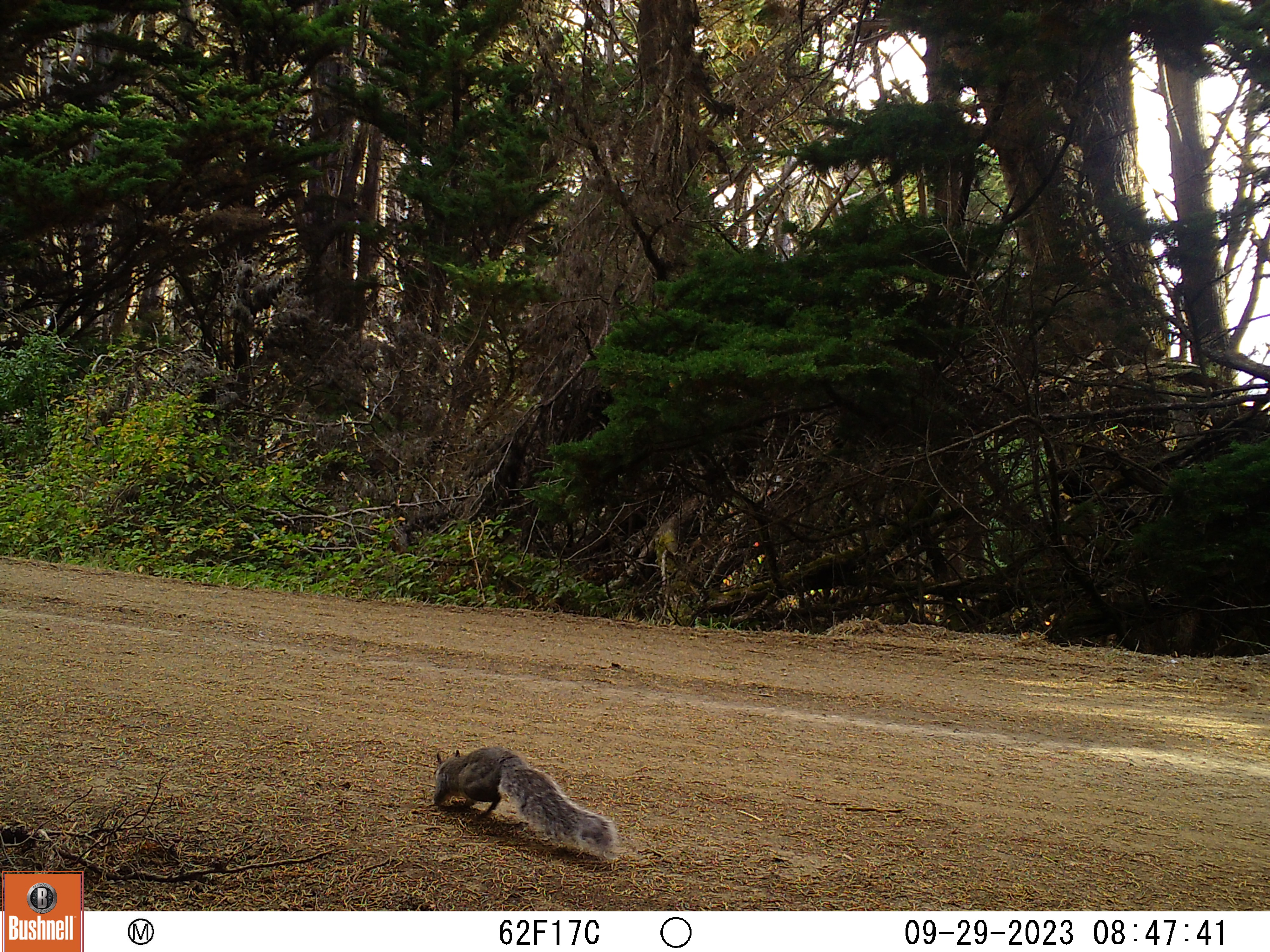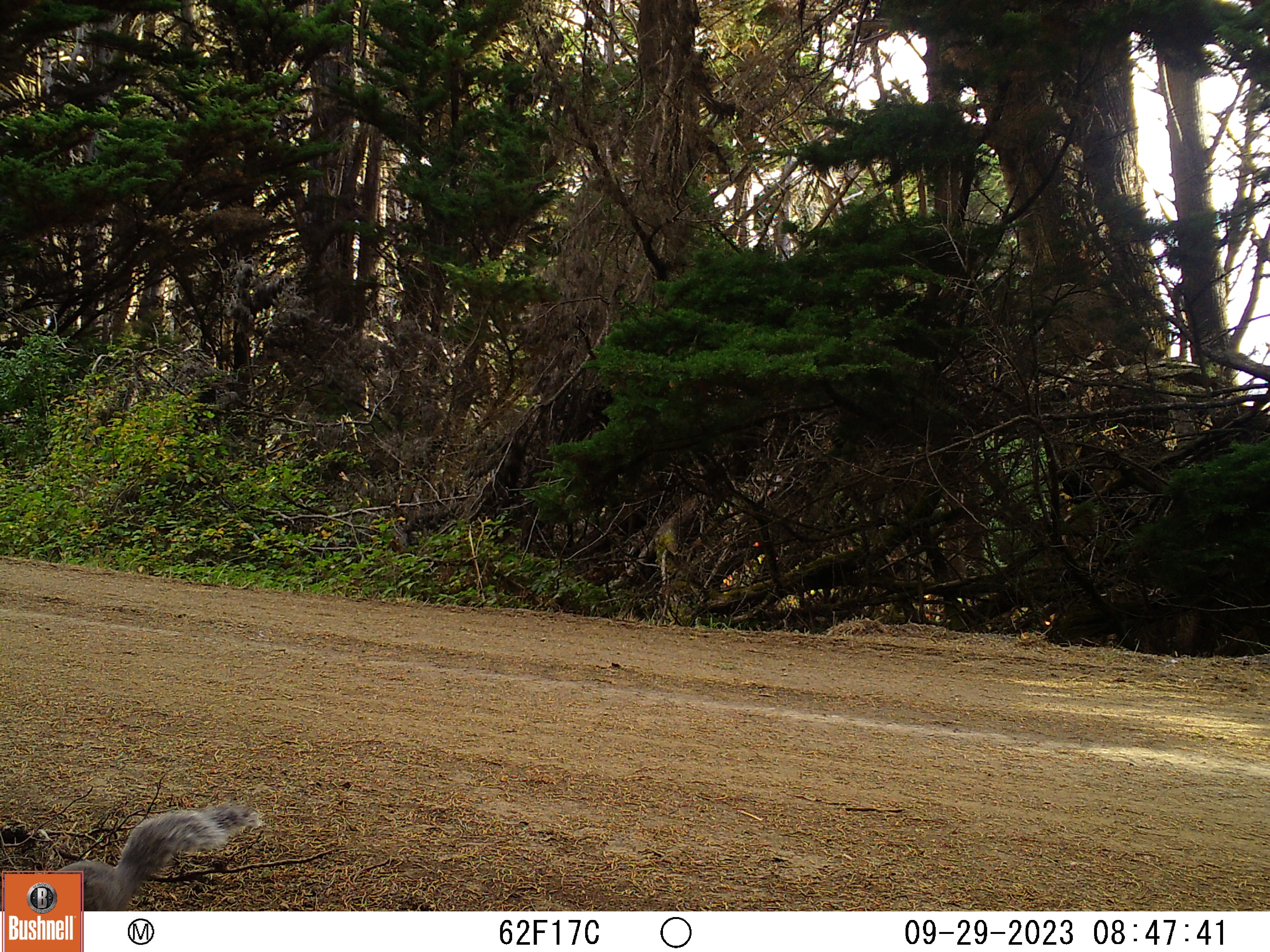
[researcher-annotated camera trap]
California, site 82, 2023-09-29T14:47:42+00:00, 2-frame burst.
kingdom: Animalia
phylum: Chordata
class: Mammalia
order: Rodentia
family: Sciuridae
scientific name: Sciuridae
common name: squirrel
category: unknown squirrel